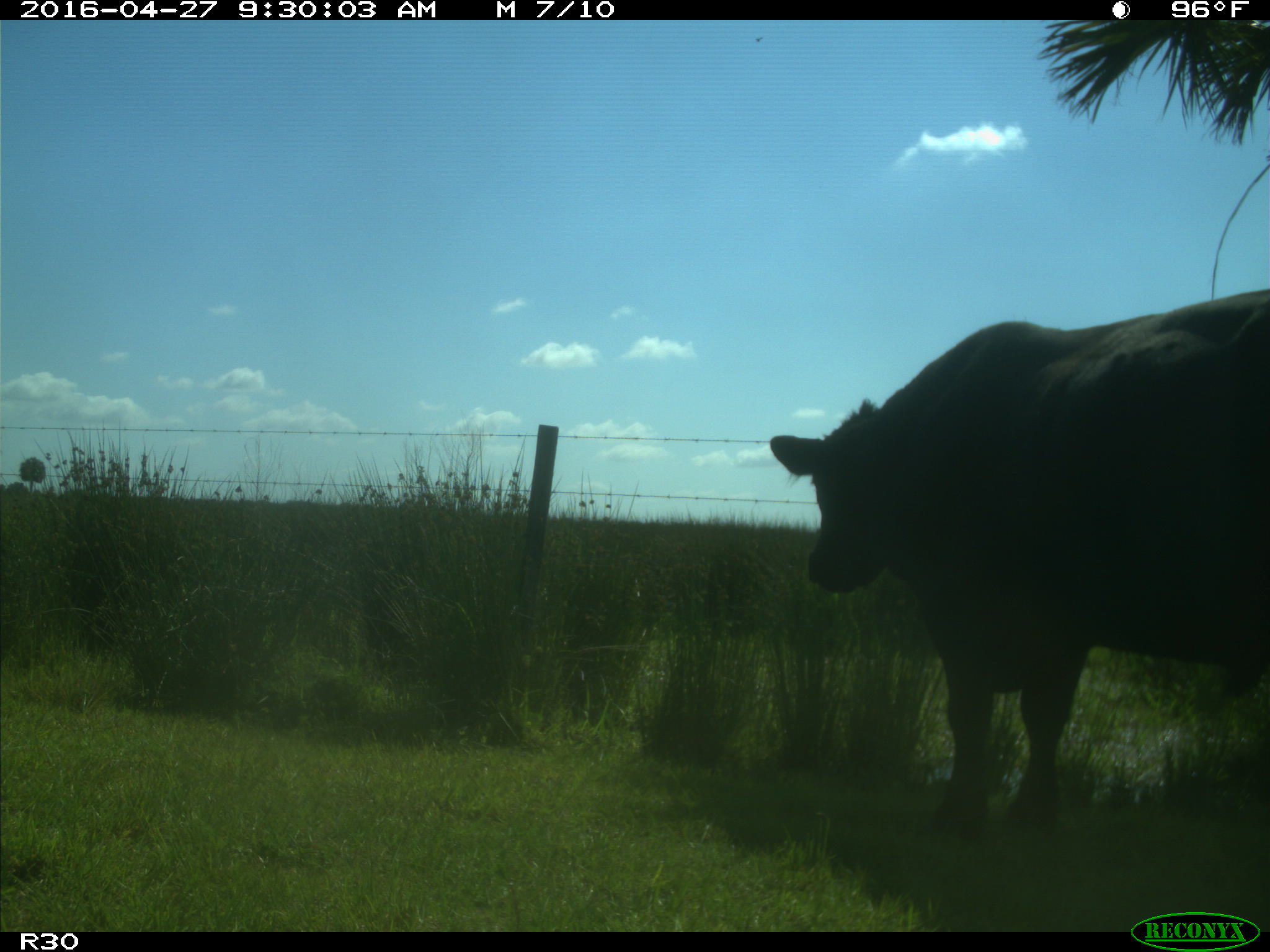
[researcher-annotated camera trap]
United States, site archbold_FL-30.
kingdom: Animalia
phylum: Chordata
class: Mammalia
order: Artiodactyla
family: Bovidae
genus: Bos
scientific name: Bos taurus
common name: domestic cow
Bos taurus (domestic cow).